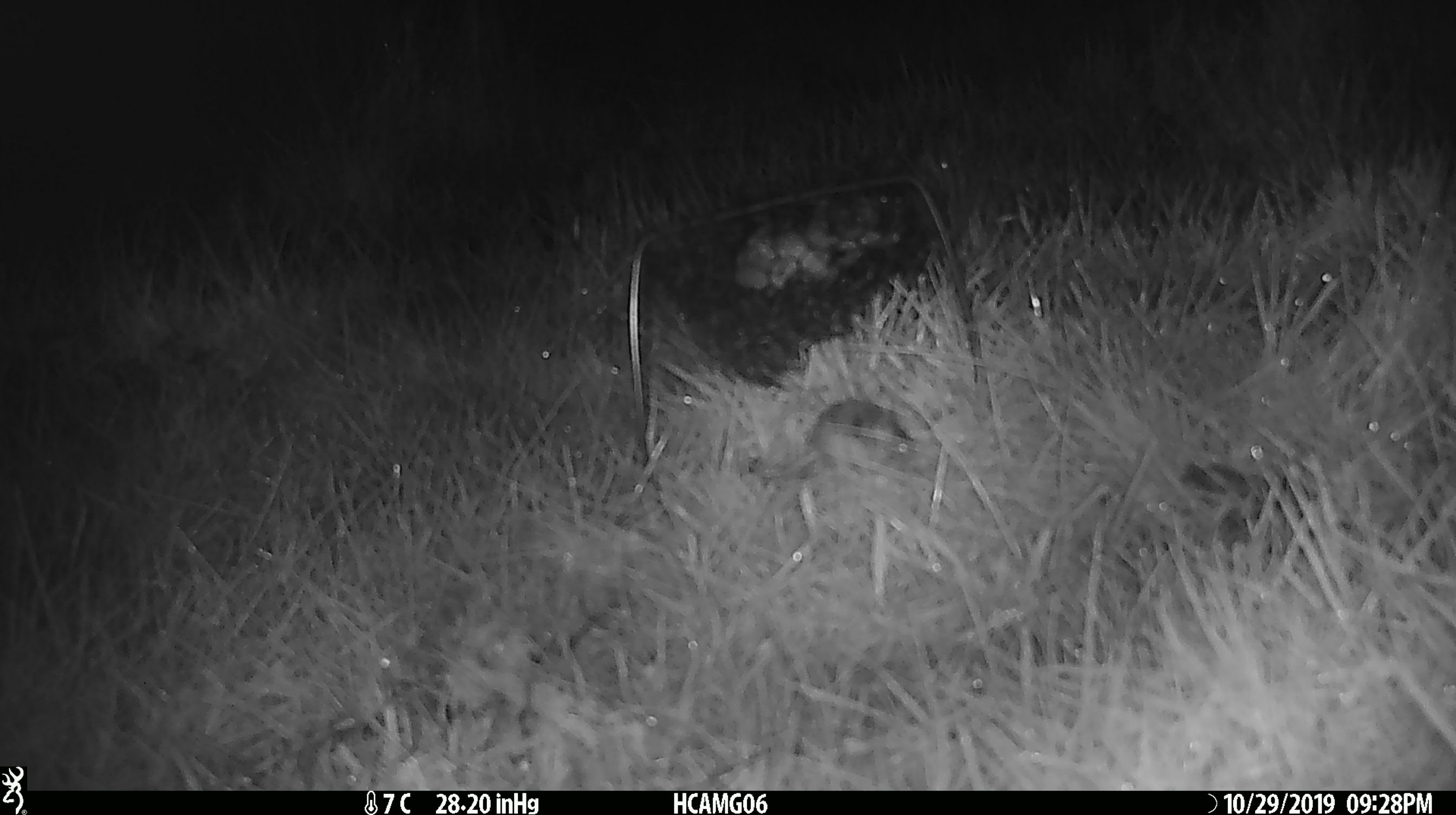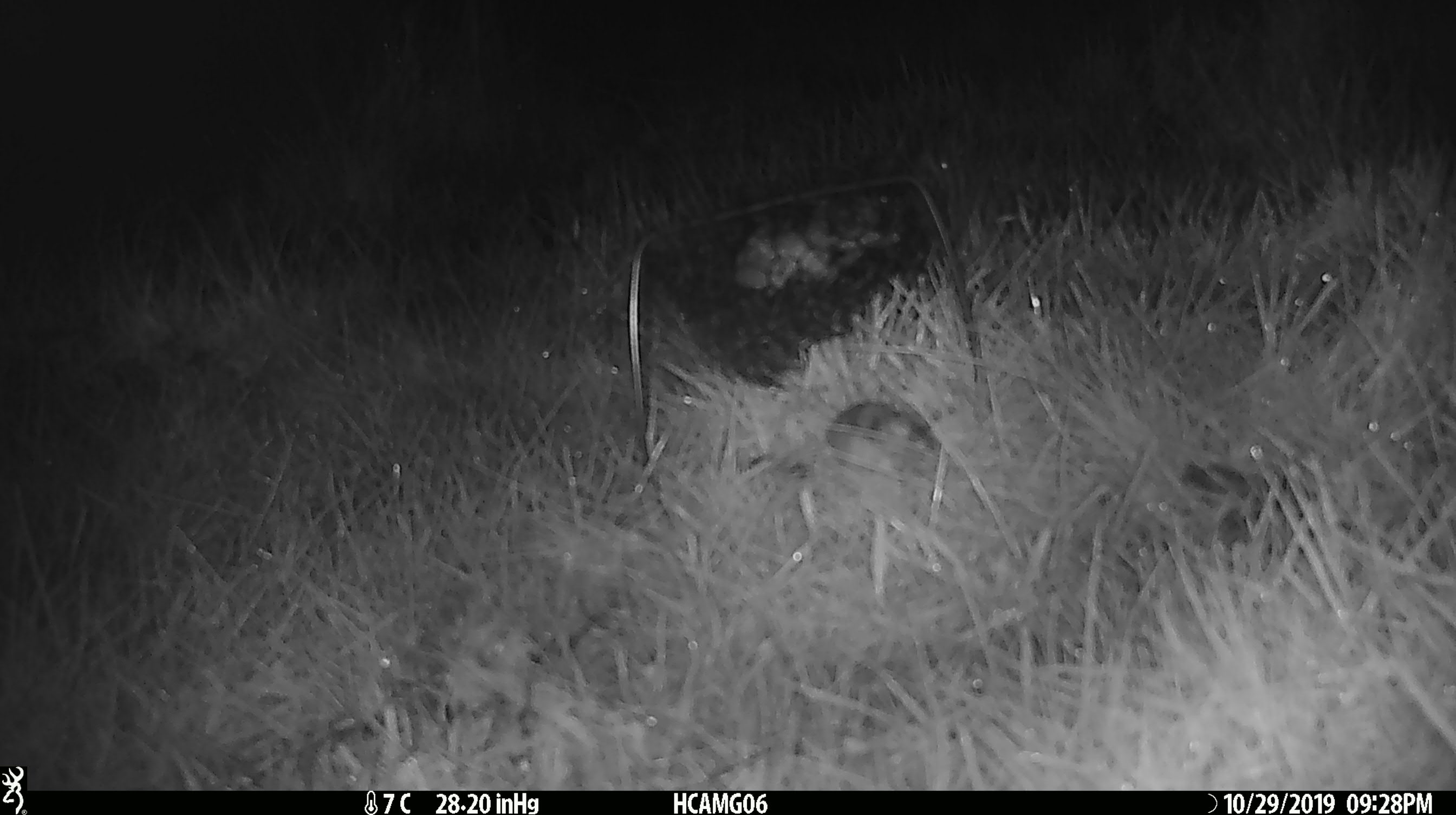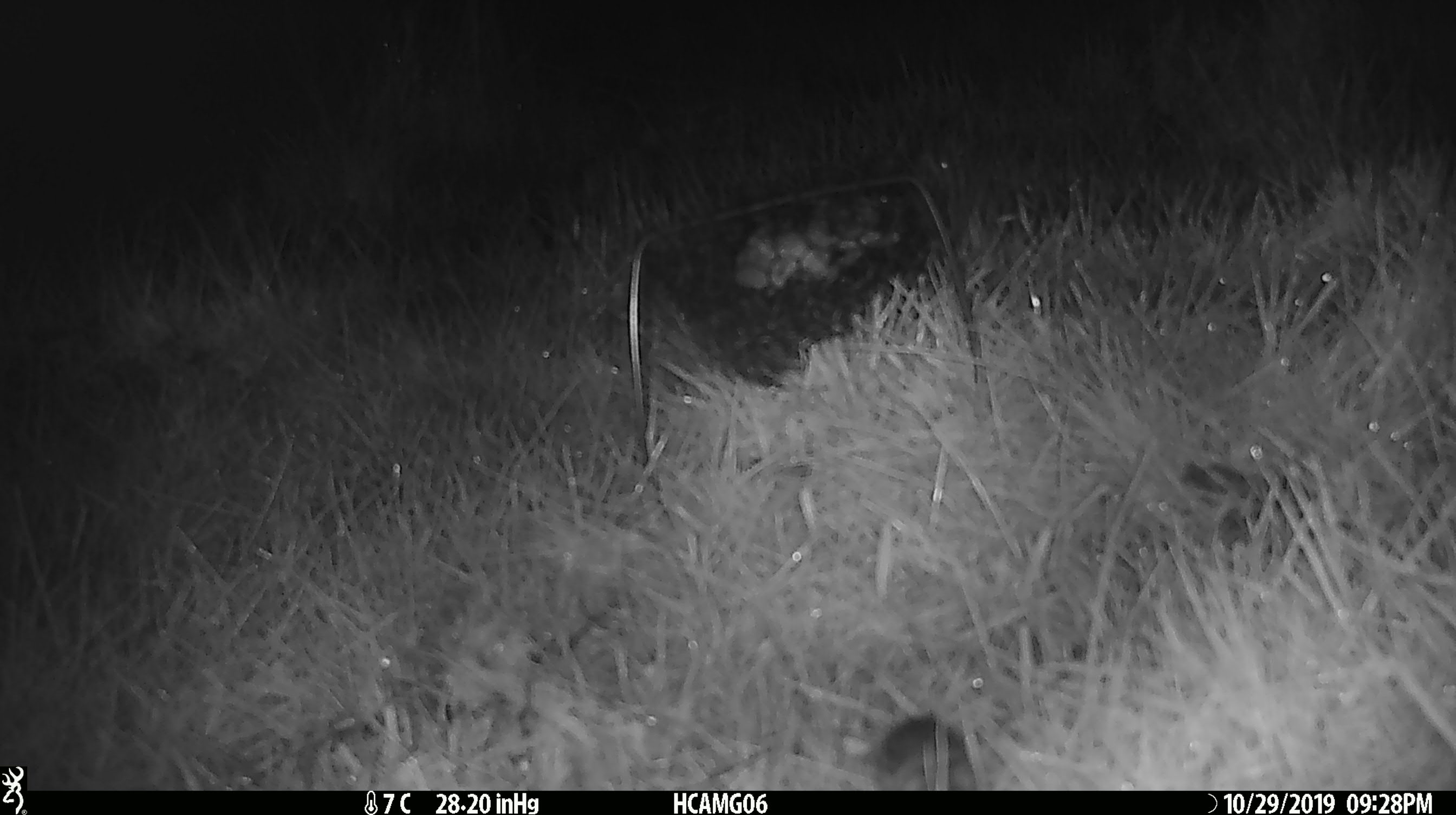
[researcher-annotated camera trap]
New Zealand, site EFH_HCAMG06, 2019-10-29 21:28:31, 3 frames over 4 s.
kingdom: Animalia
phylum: Chordata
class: Mammalia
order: Rodentia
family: Muridae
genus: Mus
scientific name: Mus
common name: mouse